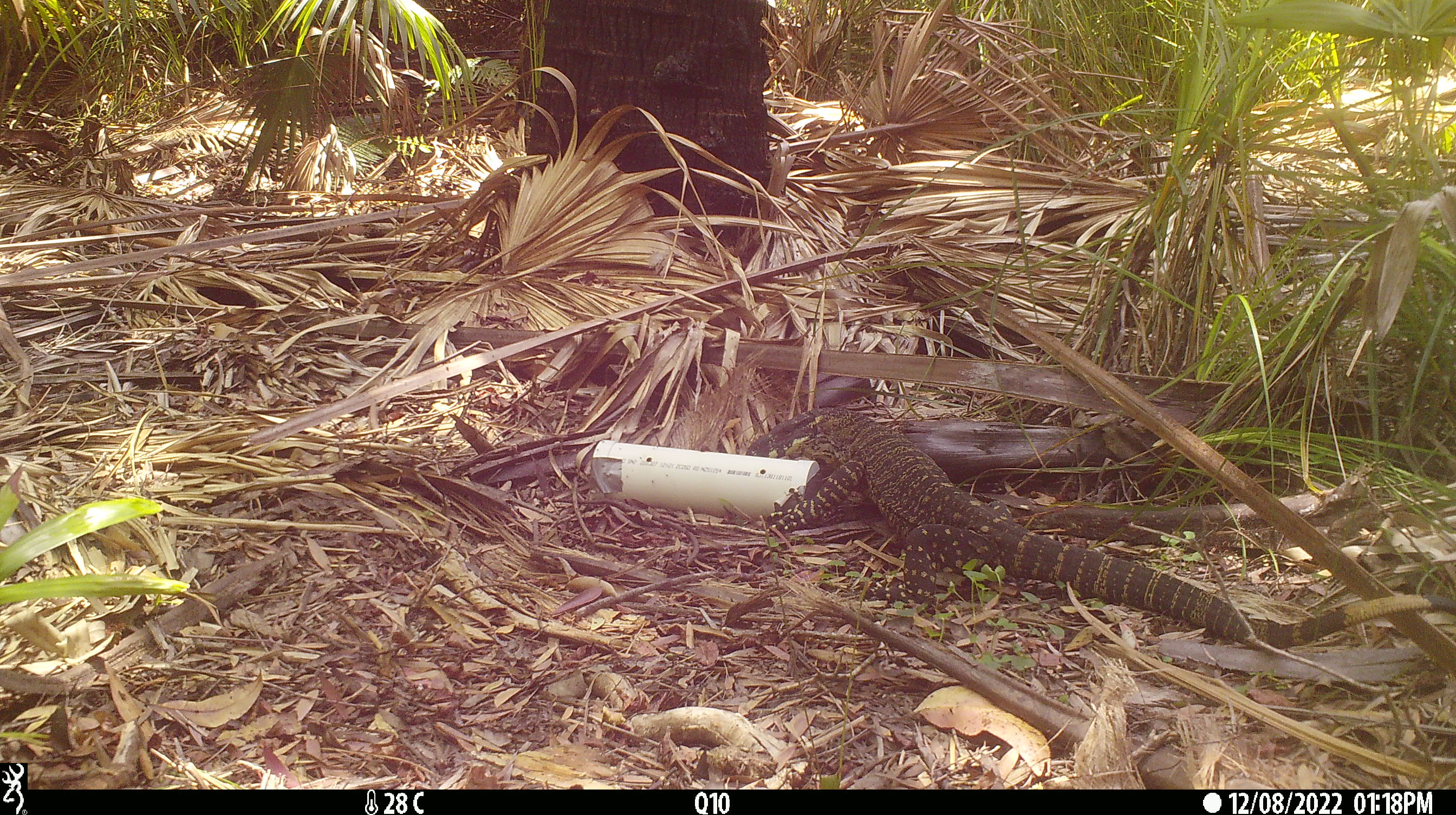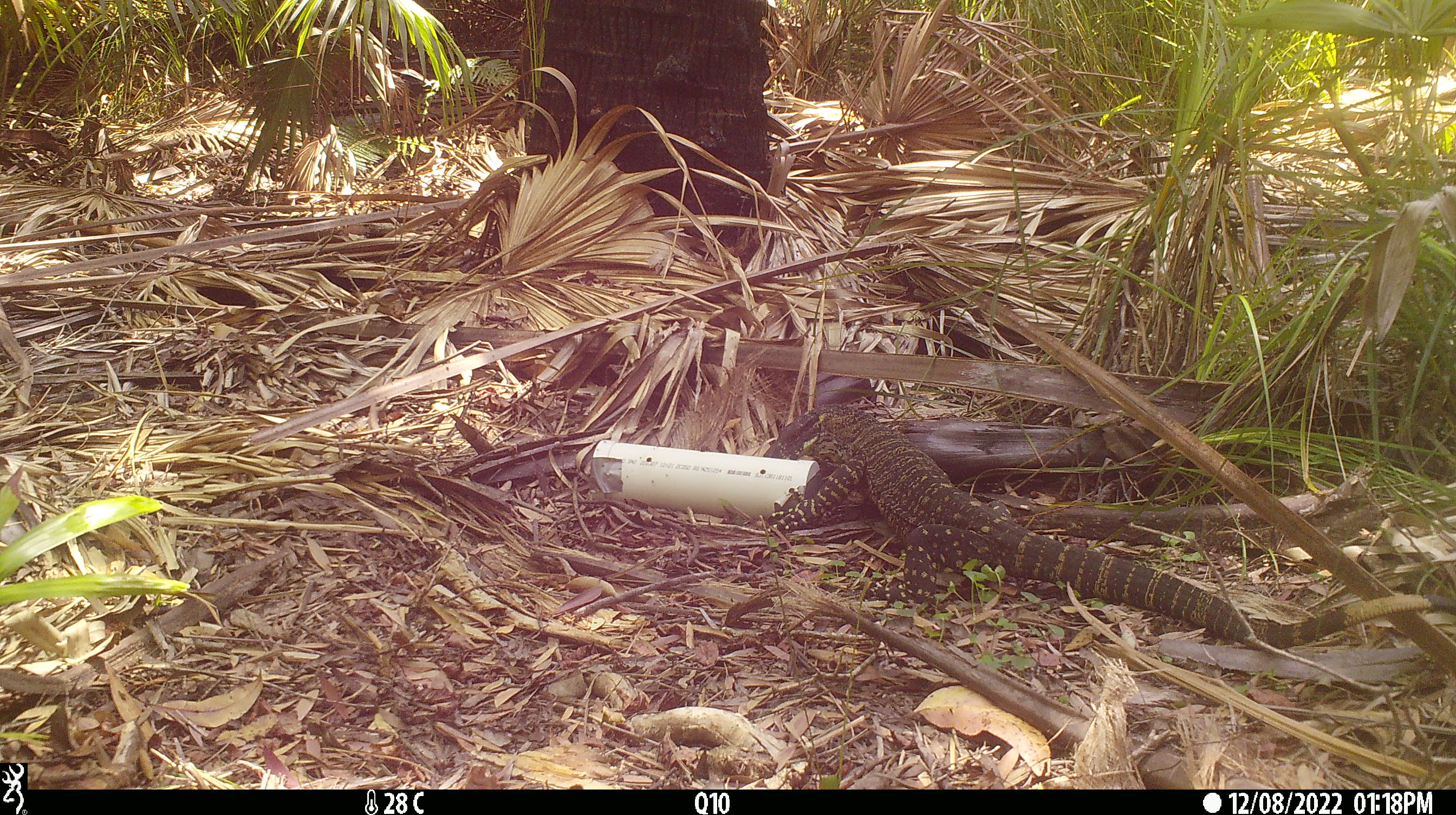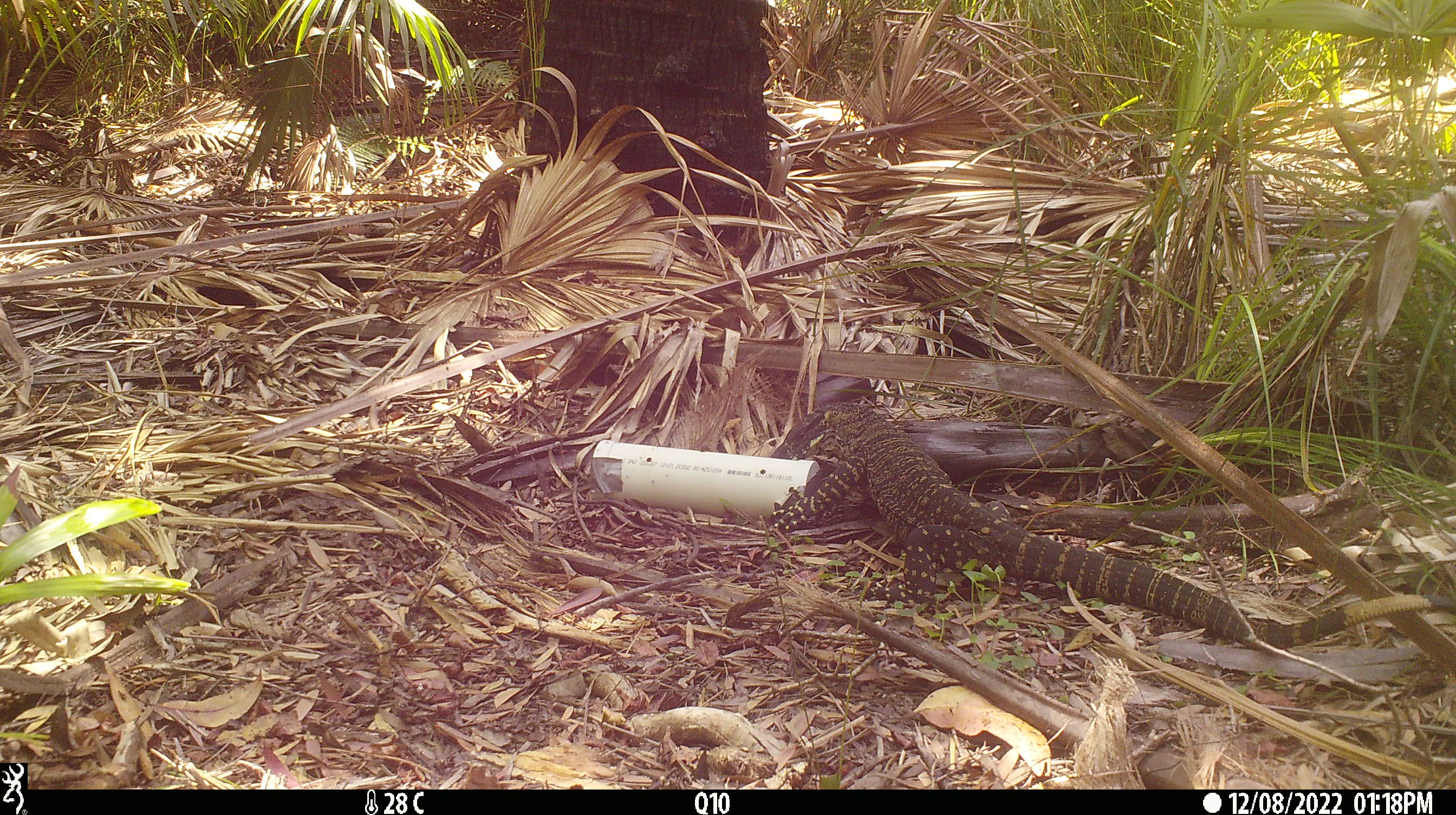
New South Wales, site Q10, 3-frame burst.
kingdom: Animalia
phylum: Chordata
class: Reptilia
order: Squamata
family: Varanidae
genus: Varanus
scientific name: Varanus varius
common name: lace monitor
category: goanna